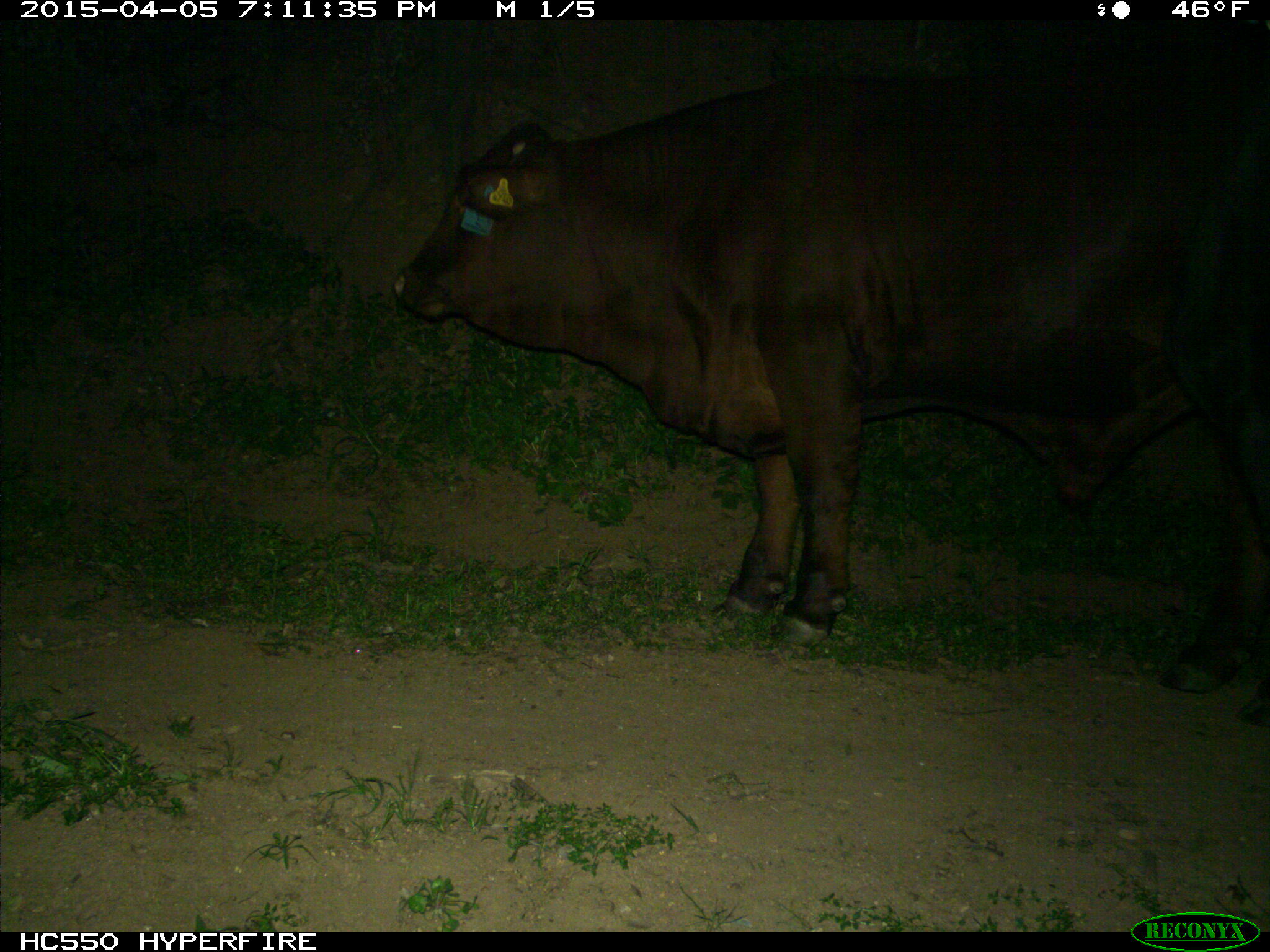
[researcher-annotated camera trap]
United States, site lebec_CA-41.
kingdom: Animalia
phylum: Chordata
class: Mammalia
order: Artiodactyla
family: Bovidae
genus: Bos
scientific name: Bos taurus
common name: domestic cow